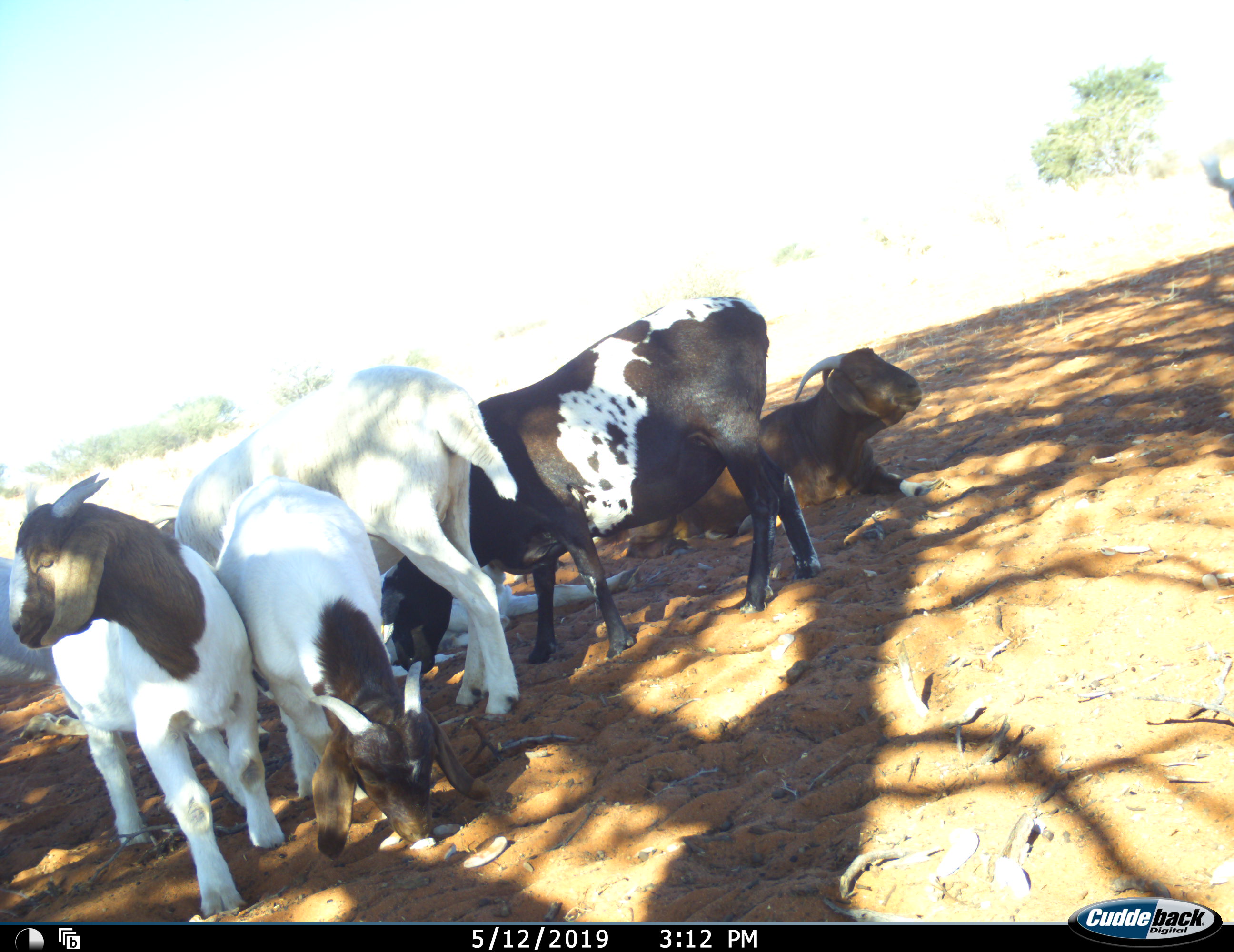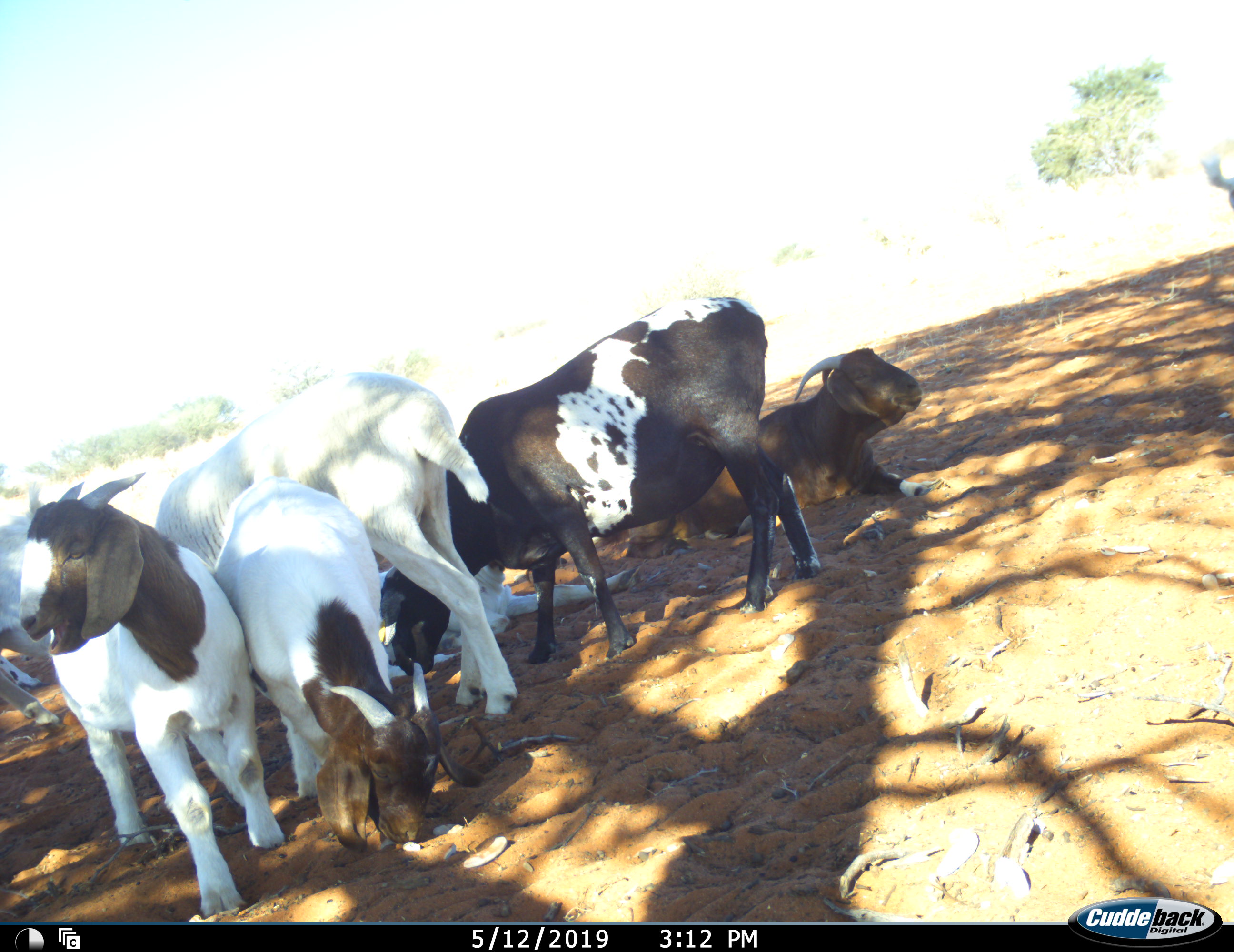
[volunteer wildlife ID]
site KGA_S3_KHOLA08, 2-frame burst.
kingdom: Animalia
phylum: Chordata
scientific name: Vertebrata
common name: domestic animal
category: domesticanimal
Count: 7.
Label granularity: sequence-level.